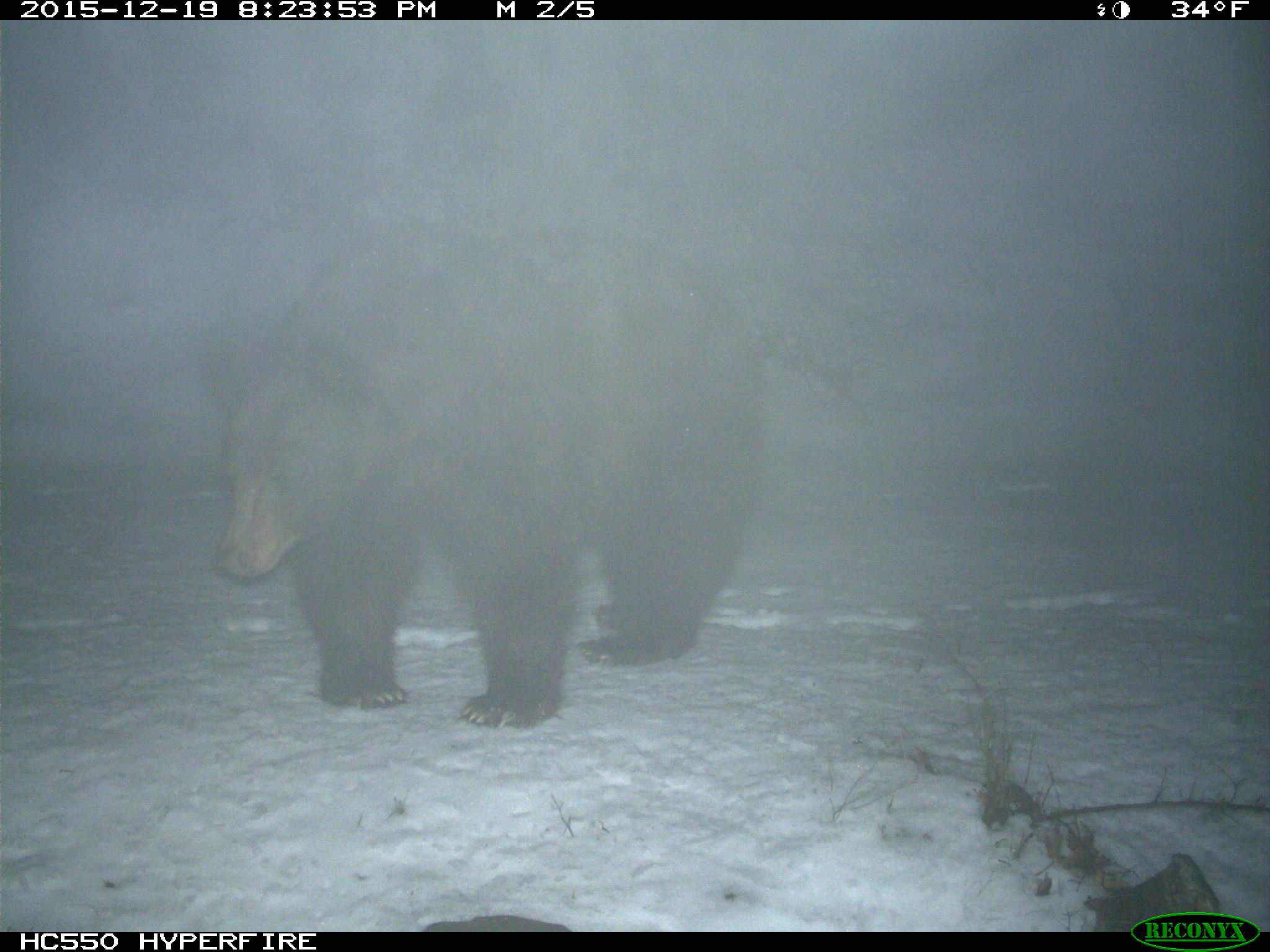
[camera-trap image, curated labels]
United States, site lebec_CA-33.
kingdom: Animalia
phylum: Chordata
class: Mammalia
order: Carnivora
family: Ursidae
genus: Ursus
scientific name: Ursus americanus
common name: american black bear